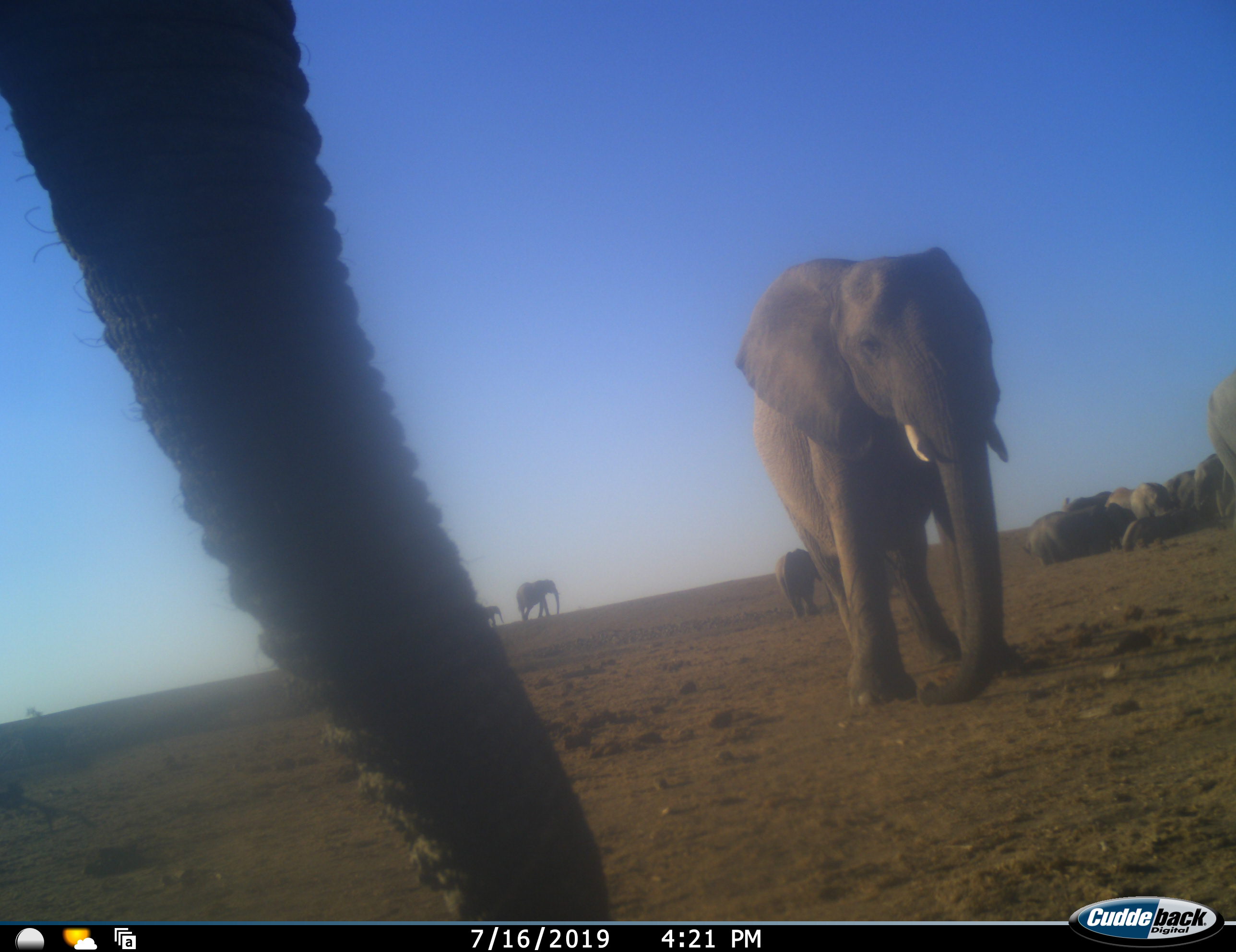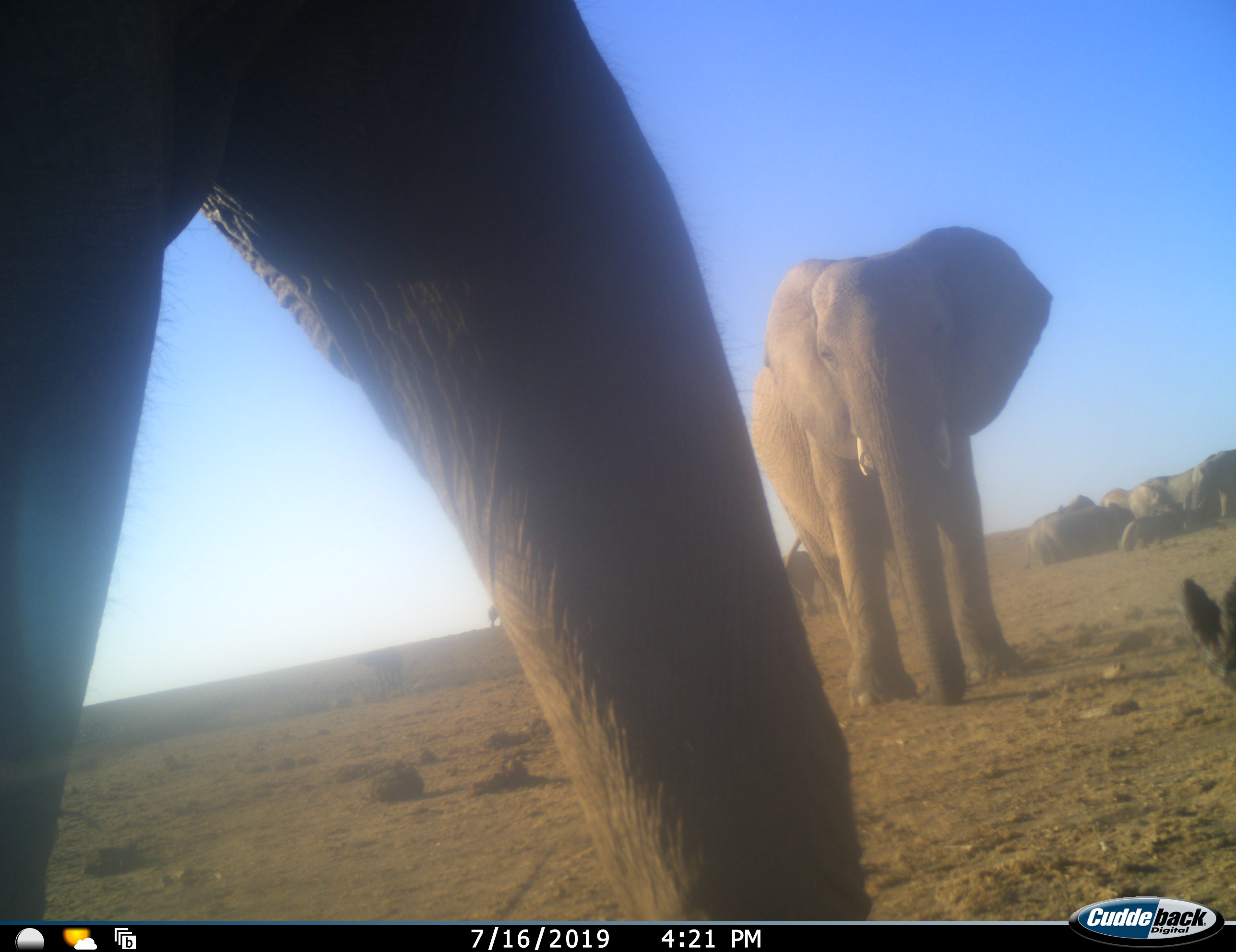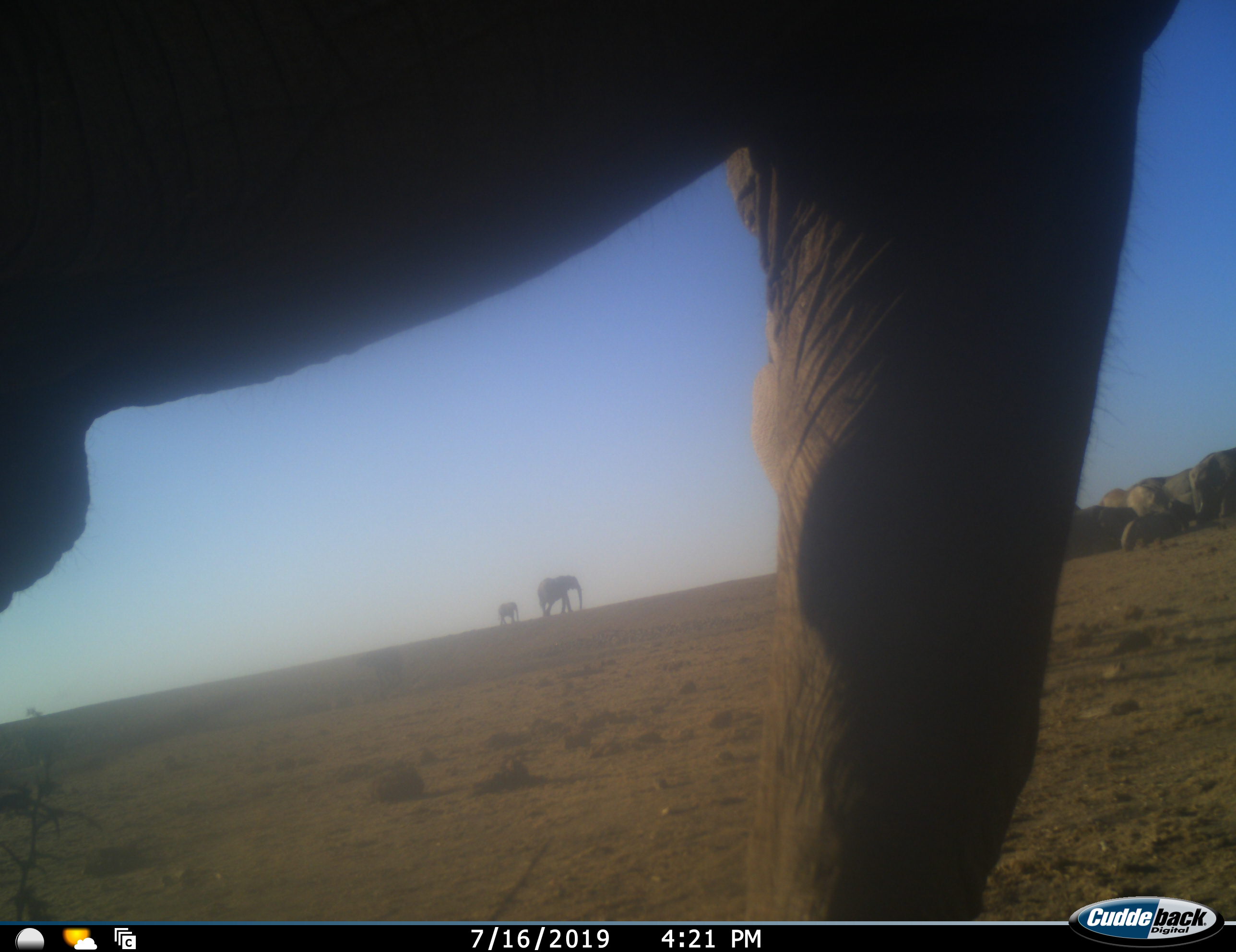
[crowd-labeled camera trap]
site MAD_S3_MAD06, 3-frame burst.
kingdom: Animalia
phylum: Chordata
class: Mammalia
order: Proboscidea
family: Elephantidae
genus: Loxodonta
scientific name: Loxodonta africana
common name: african bush elephant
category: elephant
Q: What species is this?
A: Elephant (african bush elephant) (Loxodonta africana).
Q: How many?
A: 11-50.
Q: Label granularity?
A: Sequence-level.